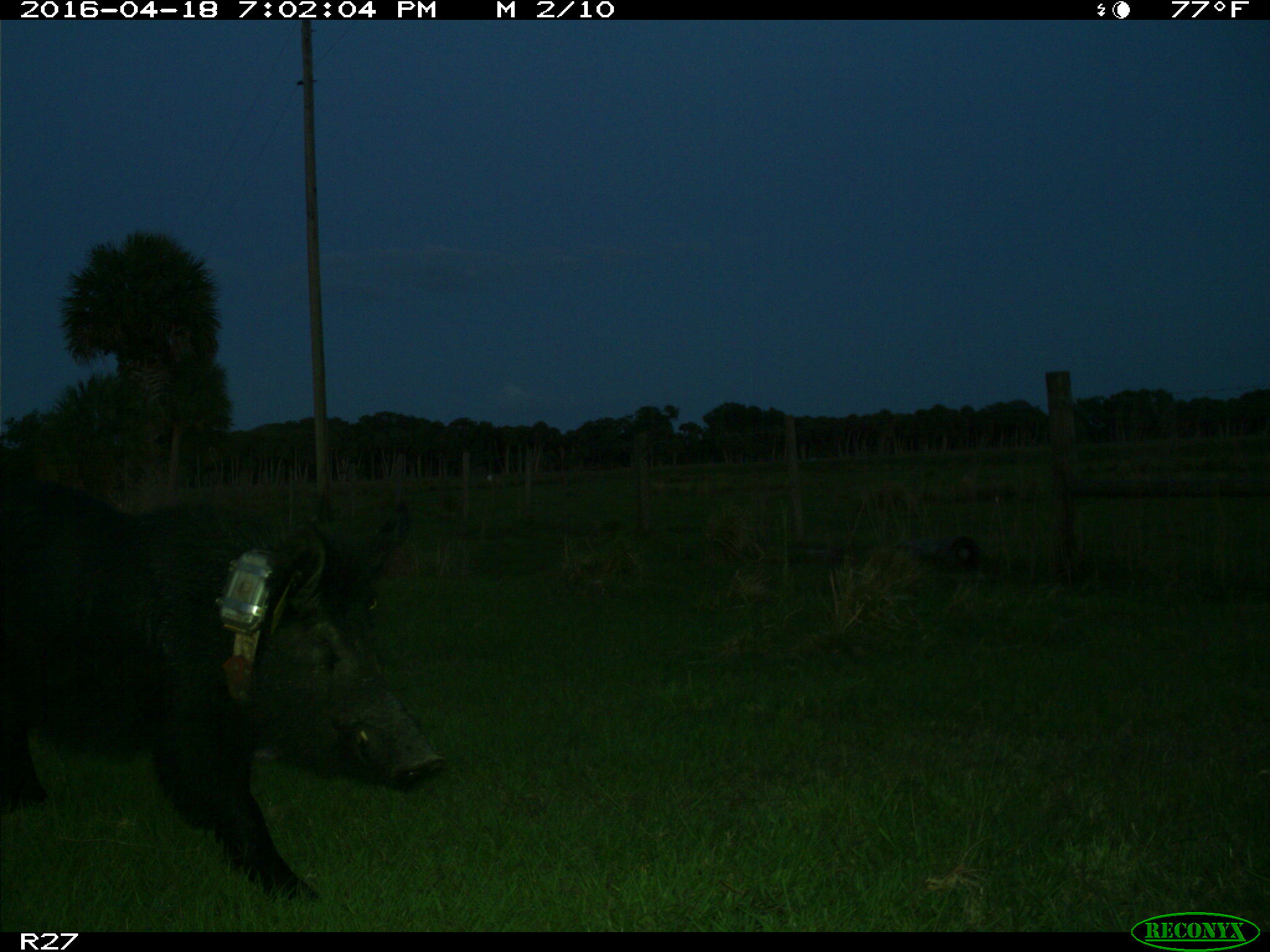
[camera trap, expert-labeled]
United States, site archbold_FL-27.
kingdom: Animalia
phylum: Chordata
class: Mammalia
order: Artiodactyla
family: Suidae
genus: Sus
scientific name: Sus scrofa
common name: wild boar